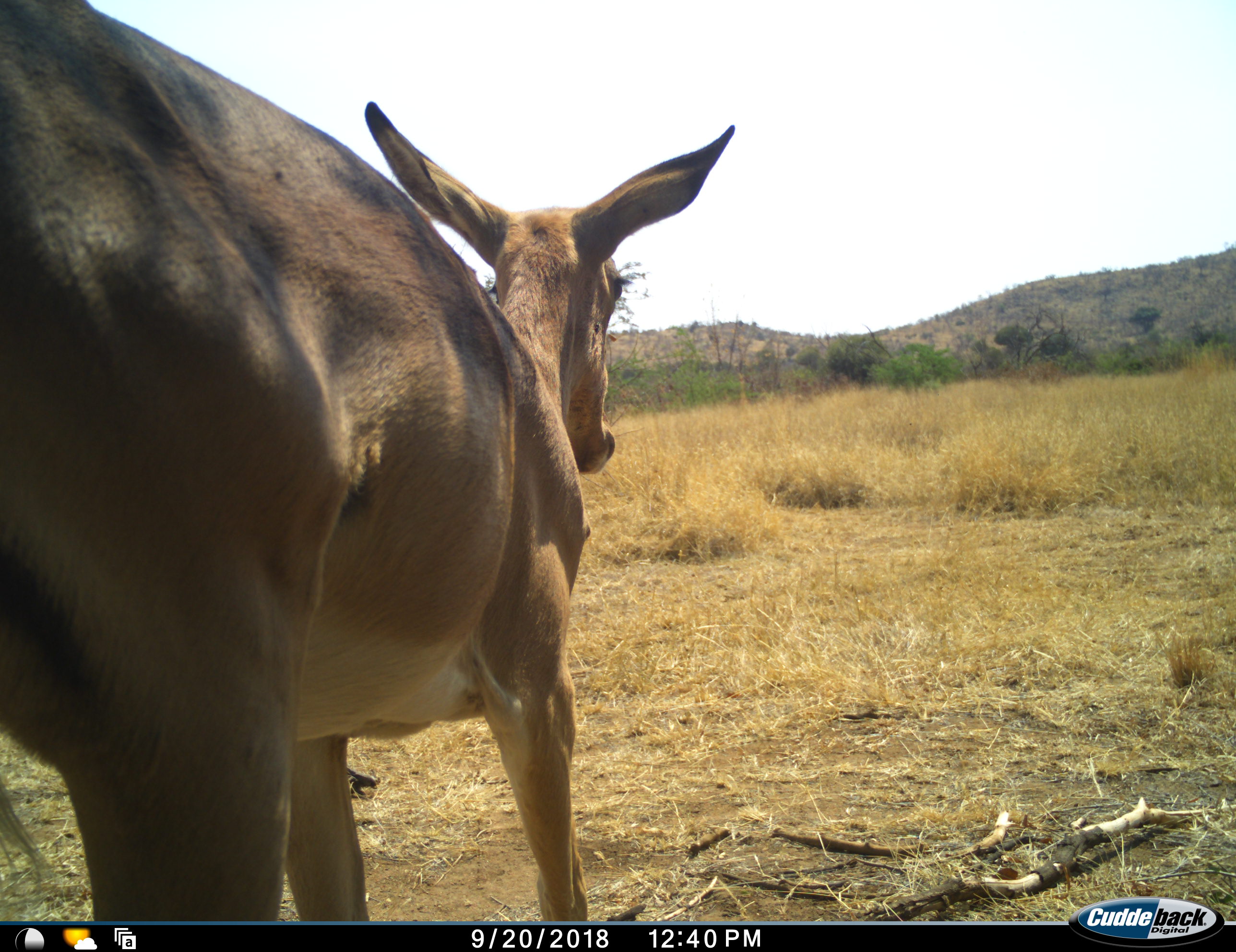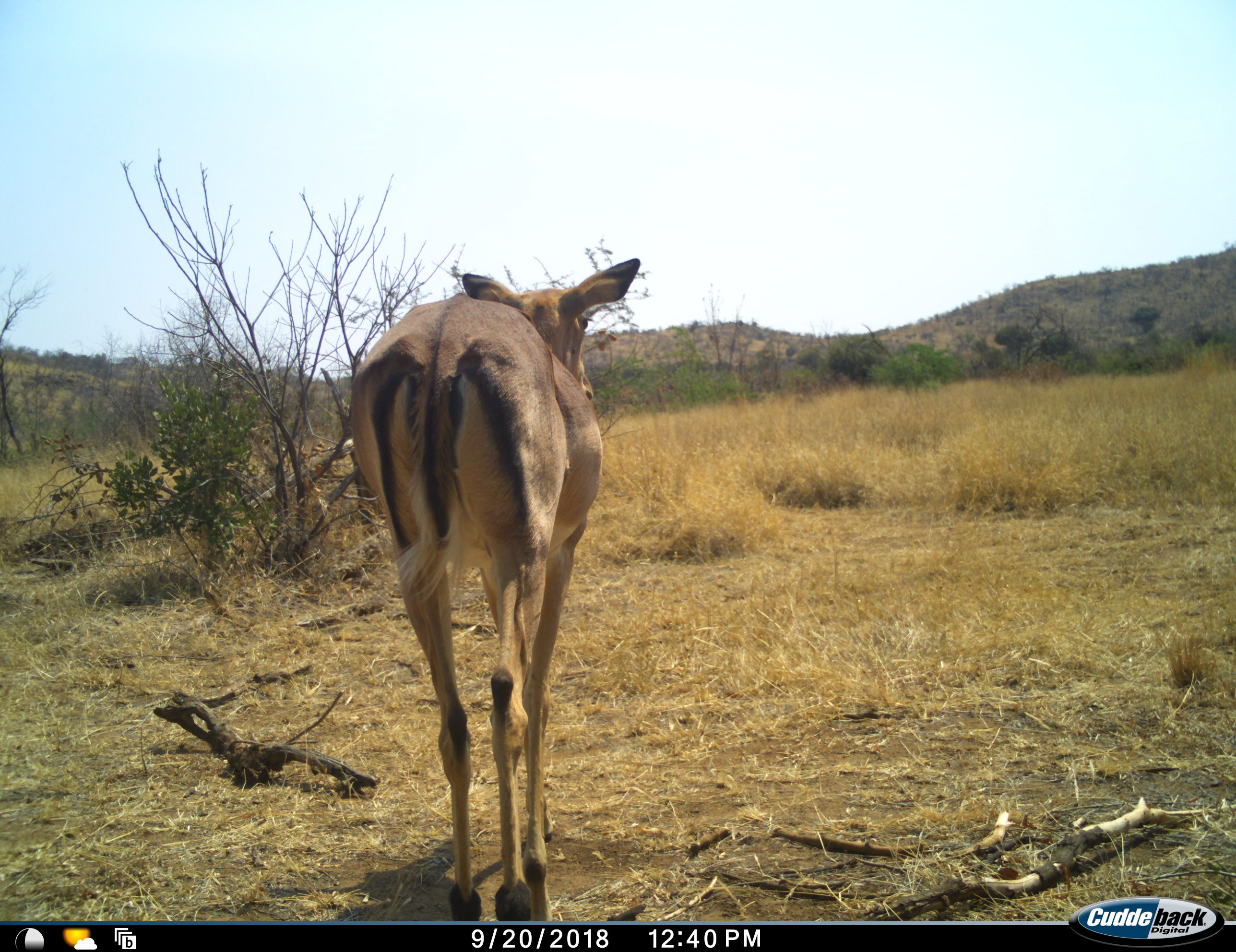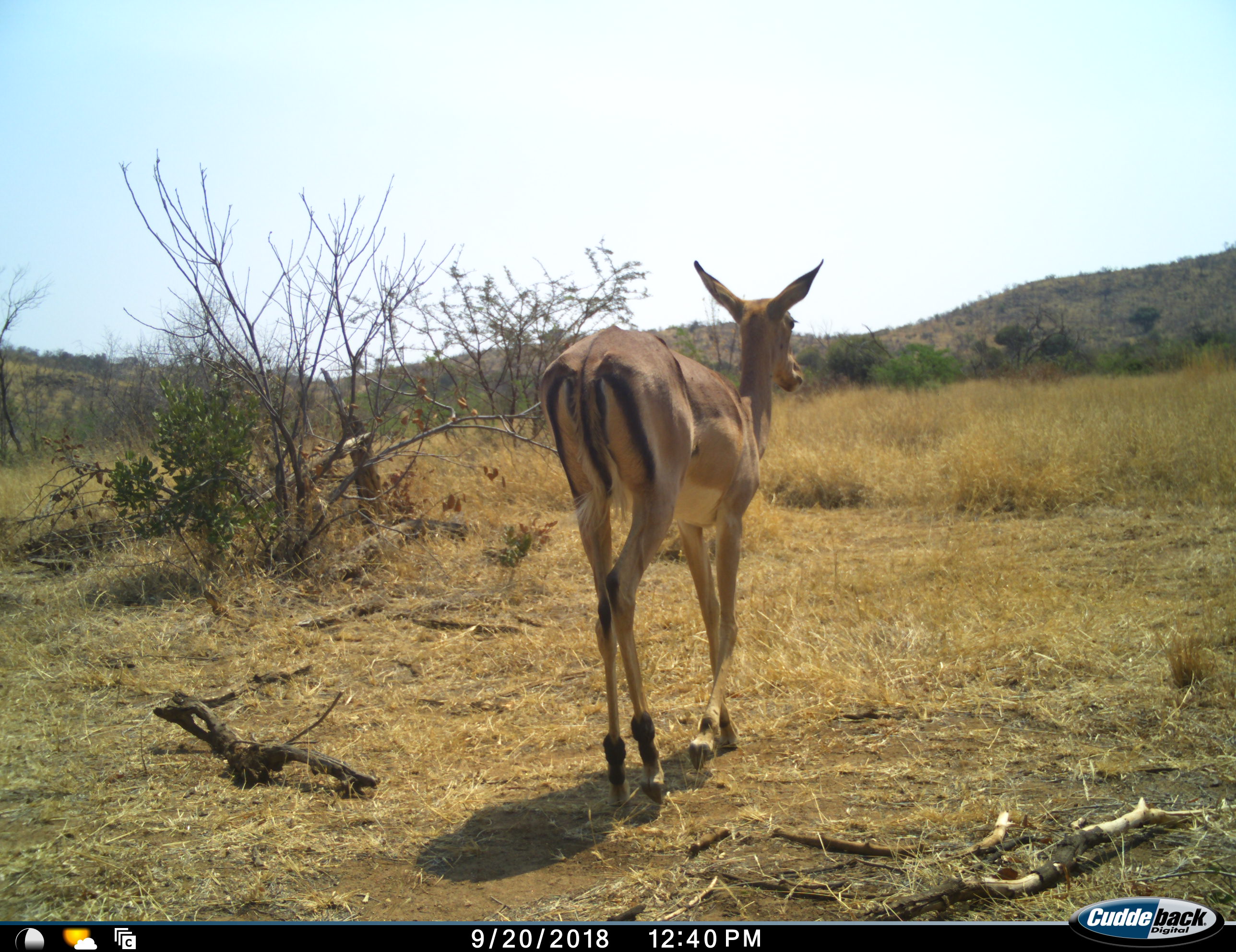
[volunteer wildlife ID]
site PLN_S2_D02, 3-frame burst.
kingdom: Animalia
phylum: Chordata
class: Mammalia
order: Artiodactyla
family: Bovidae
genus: Aepyceros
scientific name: Aepyceros melampus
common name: impala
Impala (Aepyceros melampus), count 1. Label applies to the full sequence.